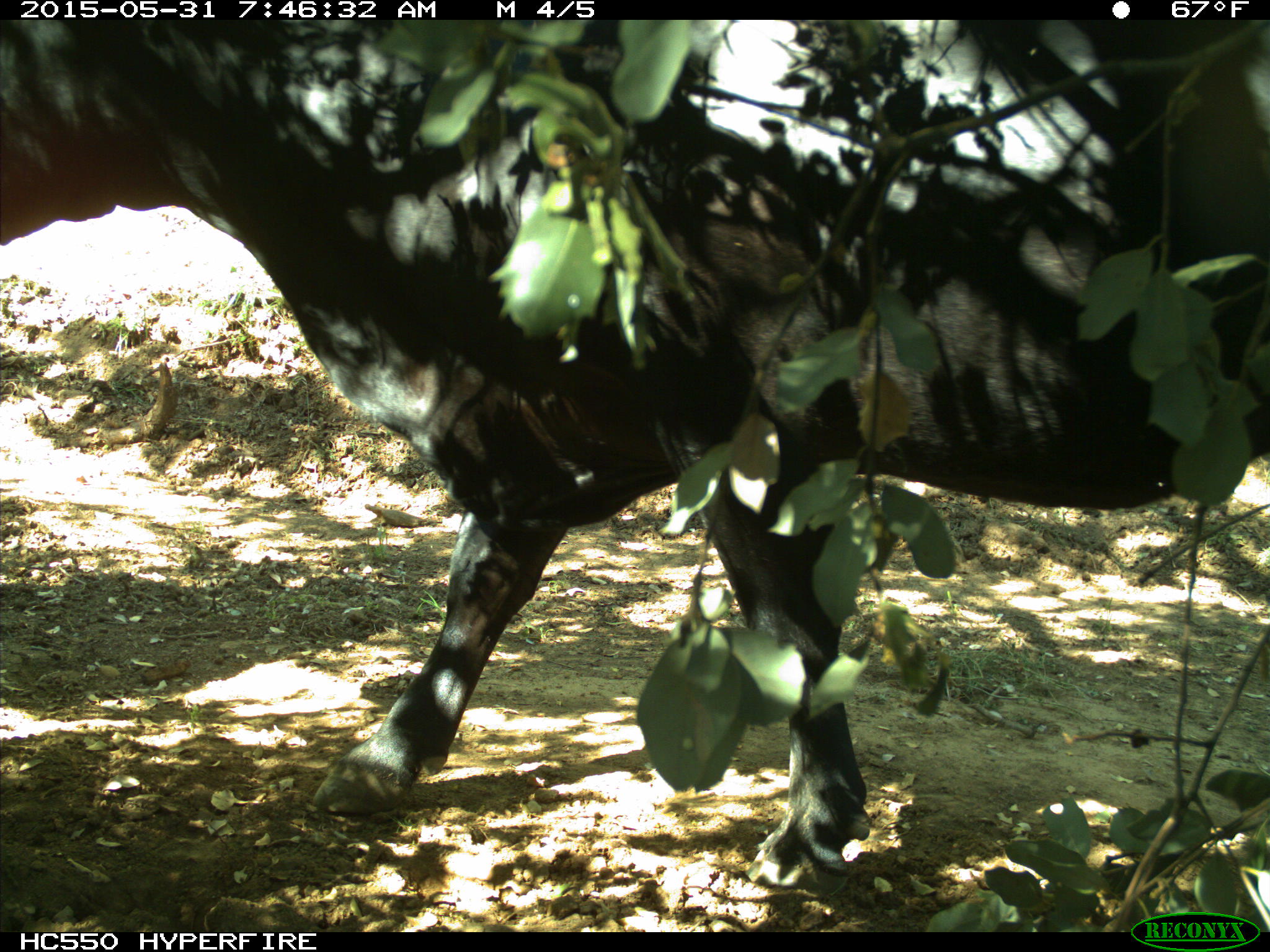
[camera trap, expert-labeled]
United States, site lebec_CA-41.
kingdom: Animalia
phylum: Chordata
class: Mammalia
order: Artiodactyla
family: Bovidae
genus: Bos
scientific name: Bos taurus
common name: domestic cow